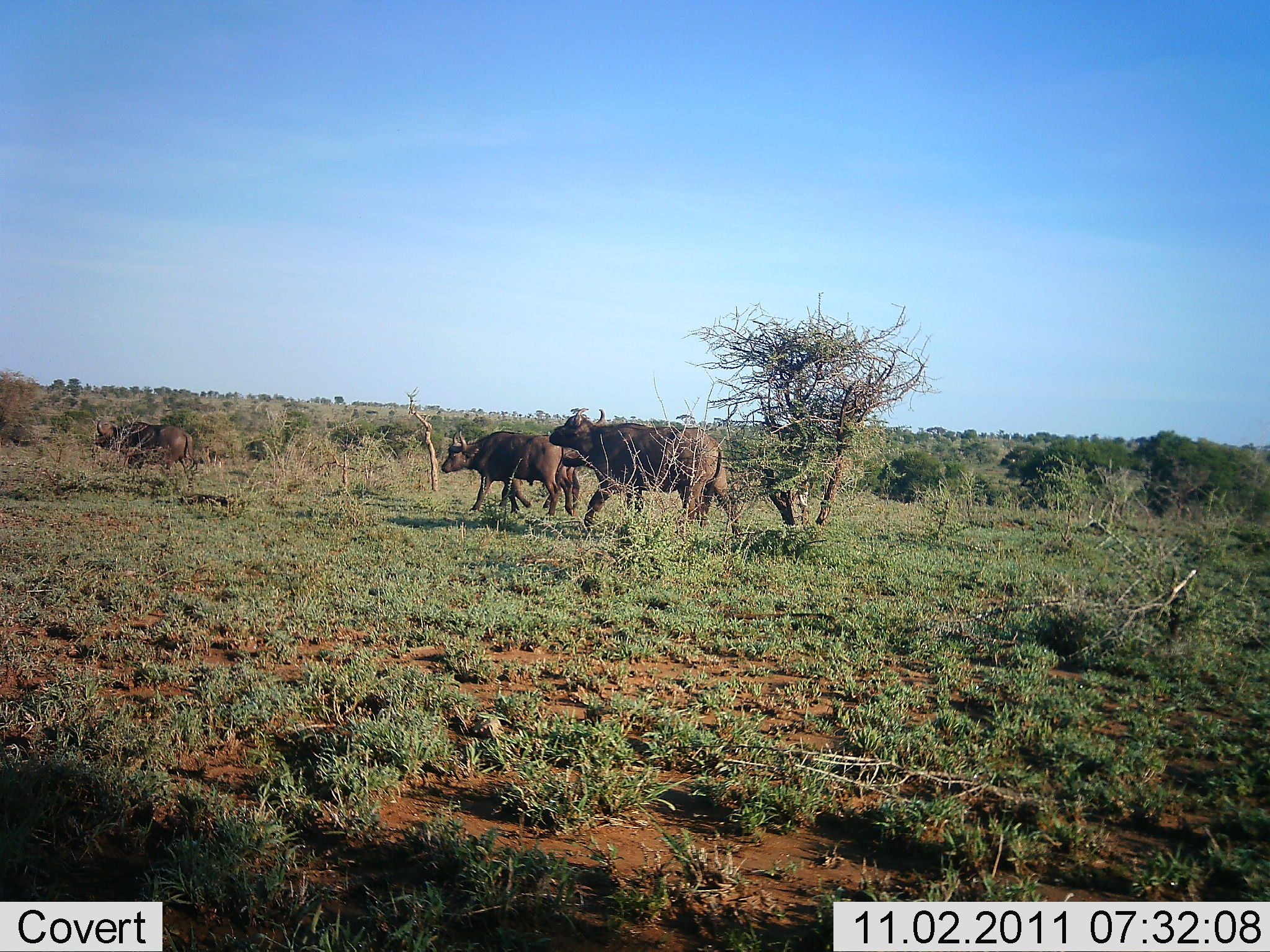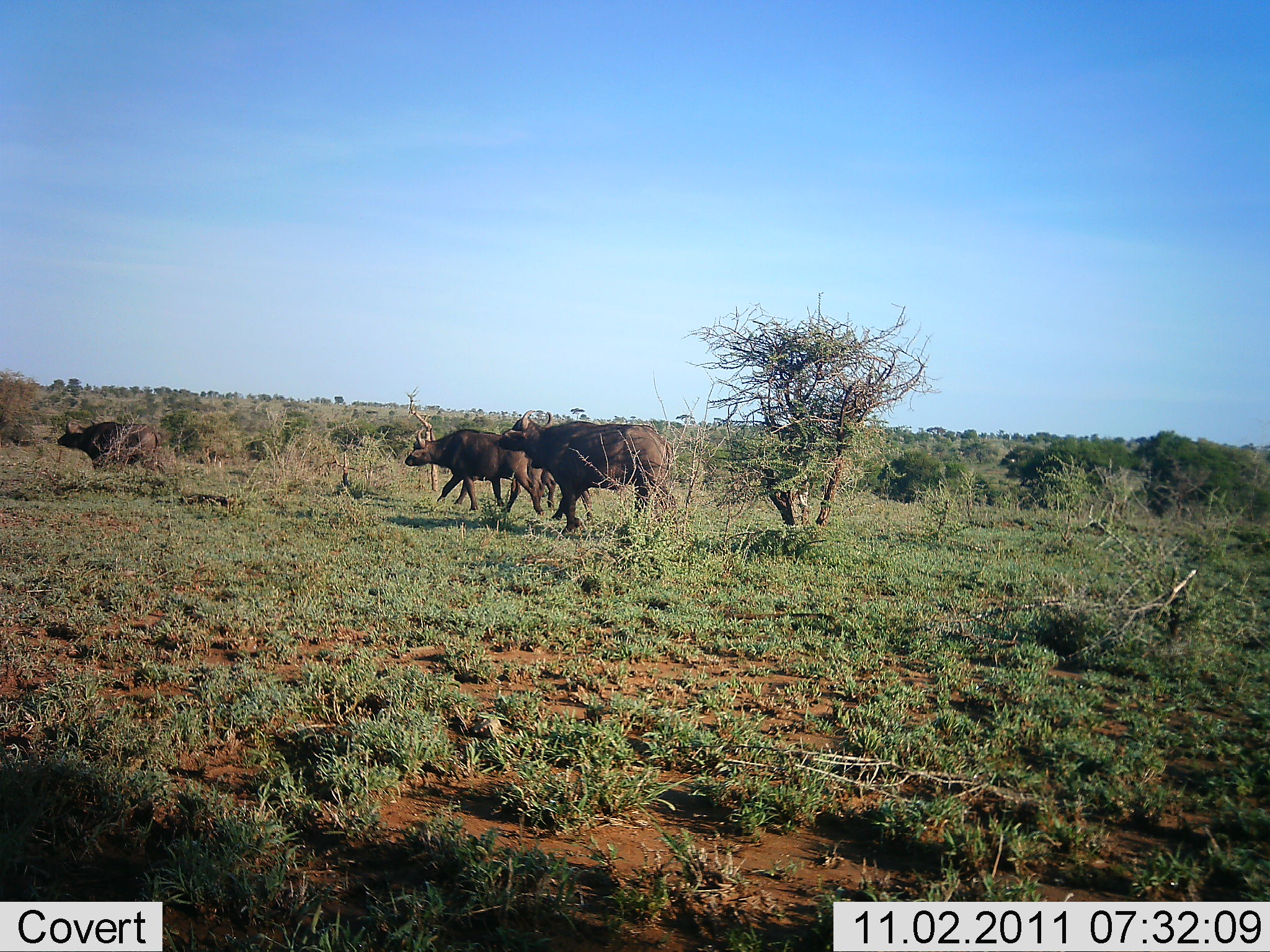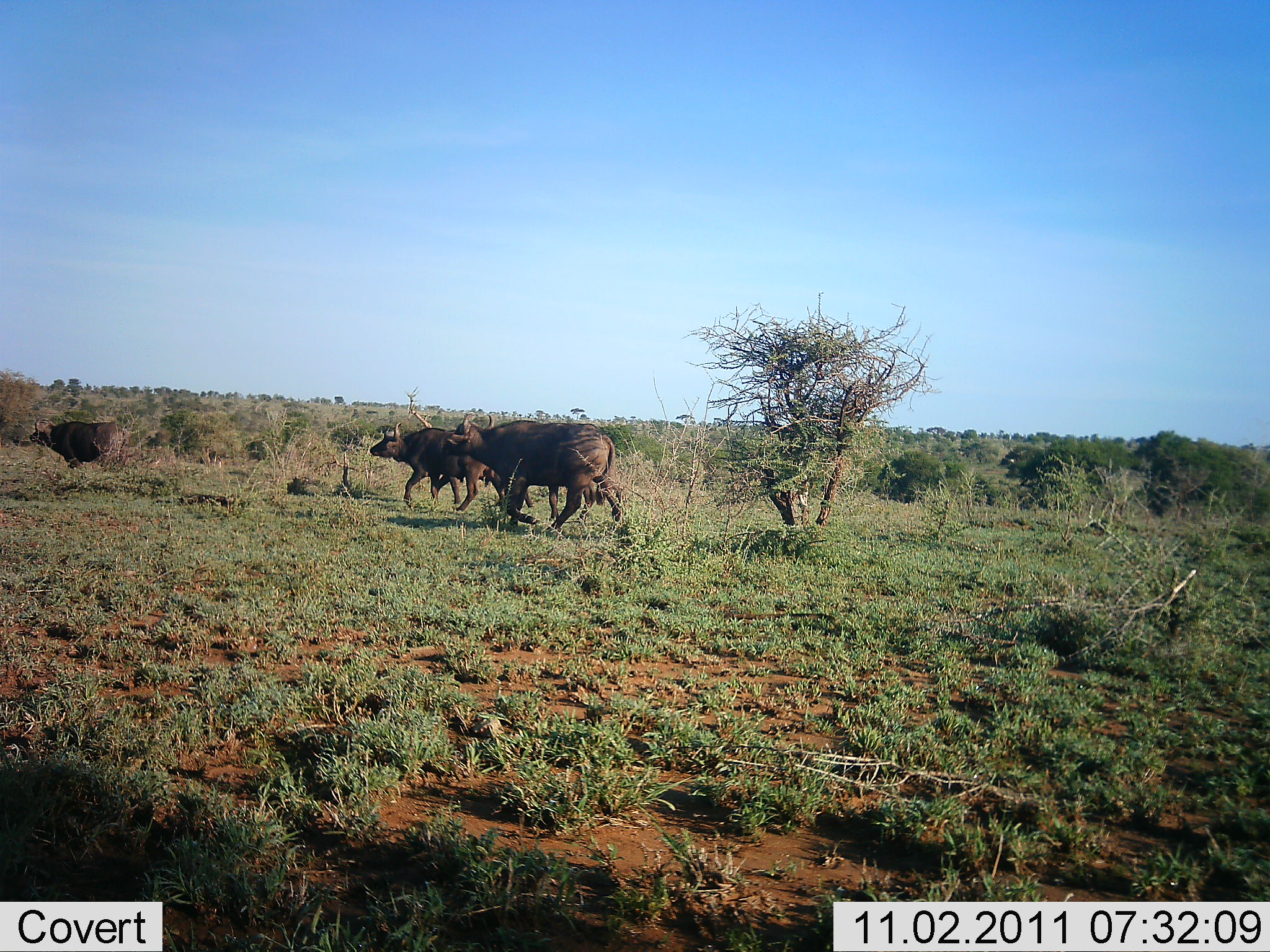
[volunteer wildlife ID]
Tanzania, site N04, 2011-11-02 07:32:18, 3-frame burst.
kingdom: Animalia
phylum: Chordata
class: Mammalia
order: Artiodactyla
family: Bovidae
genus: Syncerus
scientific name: Syncerus caffer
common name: cape buffalo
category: buffalo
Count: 4.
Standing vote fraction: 7%.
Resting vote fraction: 0%.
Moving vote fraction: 100%.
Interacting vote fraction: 0%.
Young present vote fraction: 0%.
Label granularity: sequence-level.